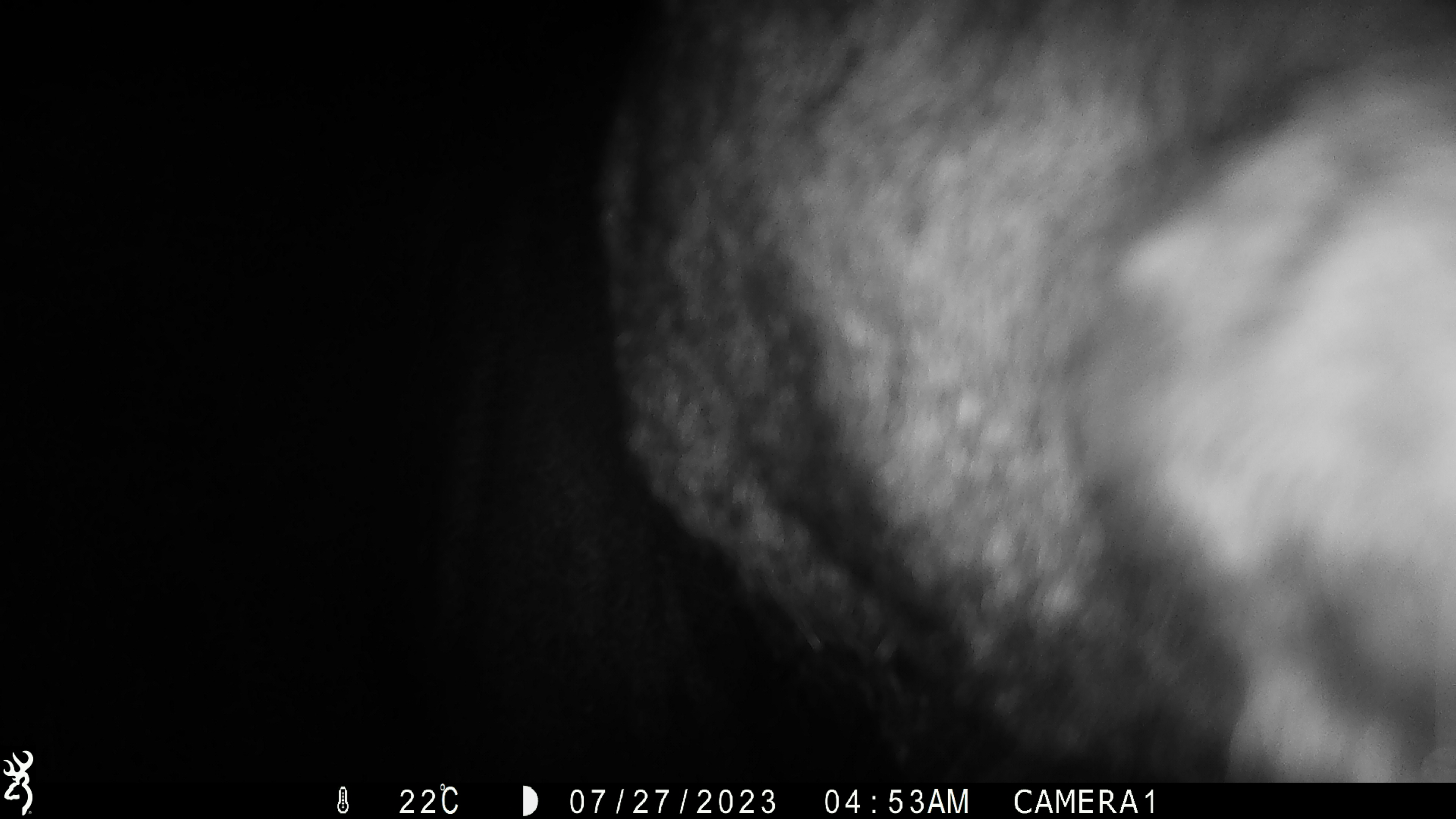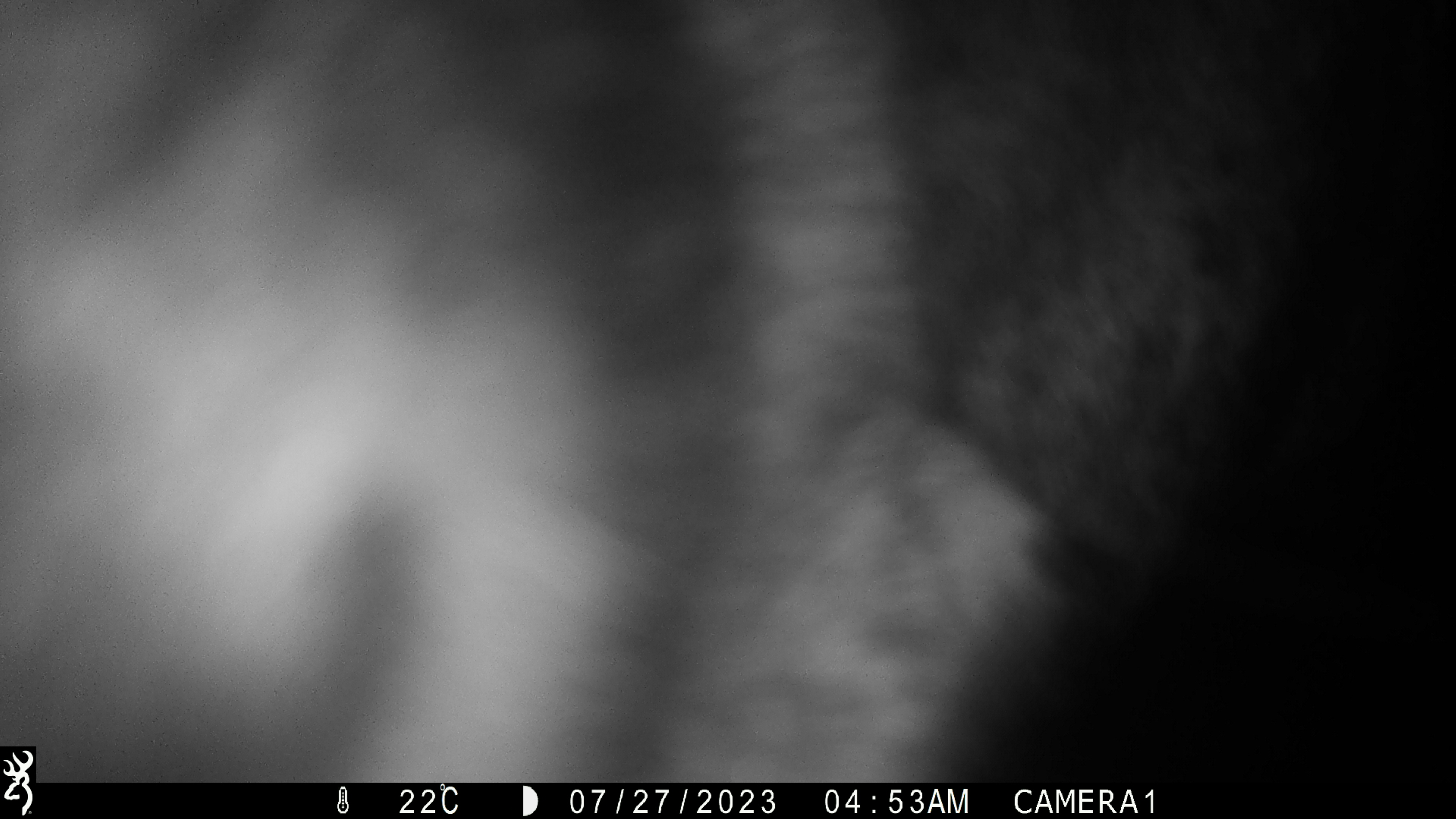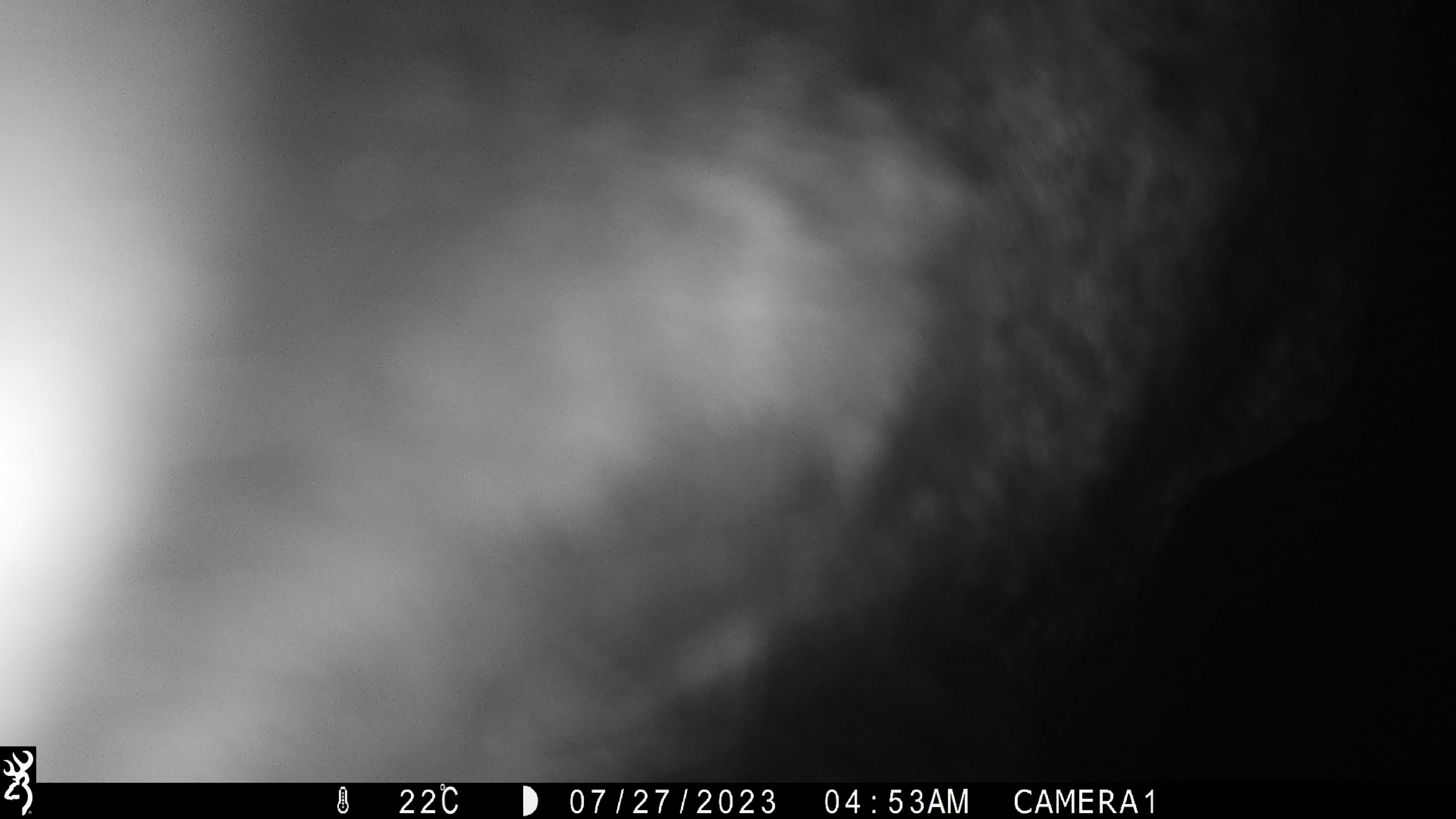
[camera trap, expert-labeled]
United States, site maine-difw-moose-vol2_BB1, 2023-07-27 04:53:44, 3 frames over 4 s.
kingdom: Animalia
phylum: Chordata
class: Mammalia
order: Artiodactyla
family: Cervidae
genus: Alces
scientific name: Alces alces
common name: moose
Moose (Alces alces).